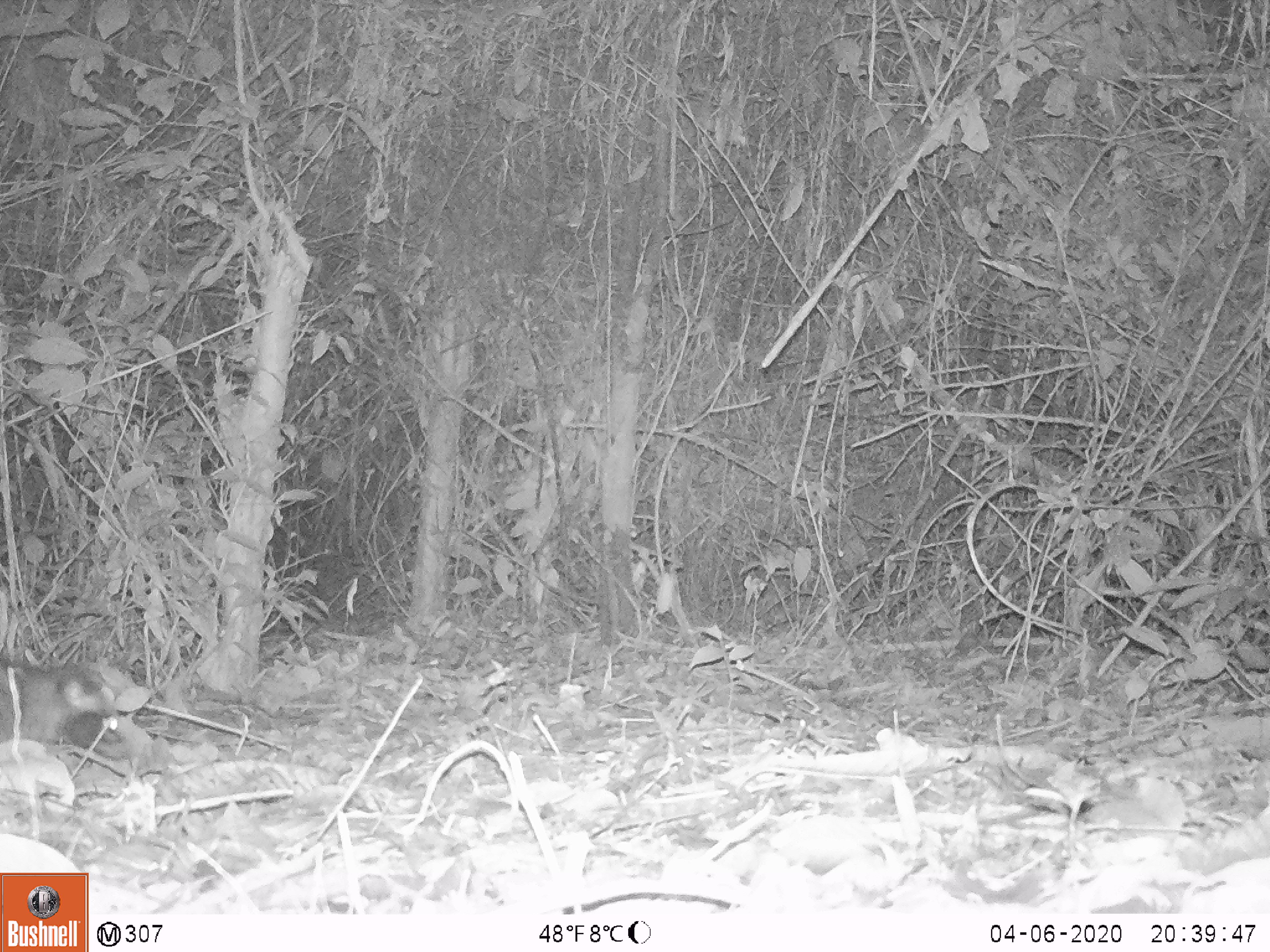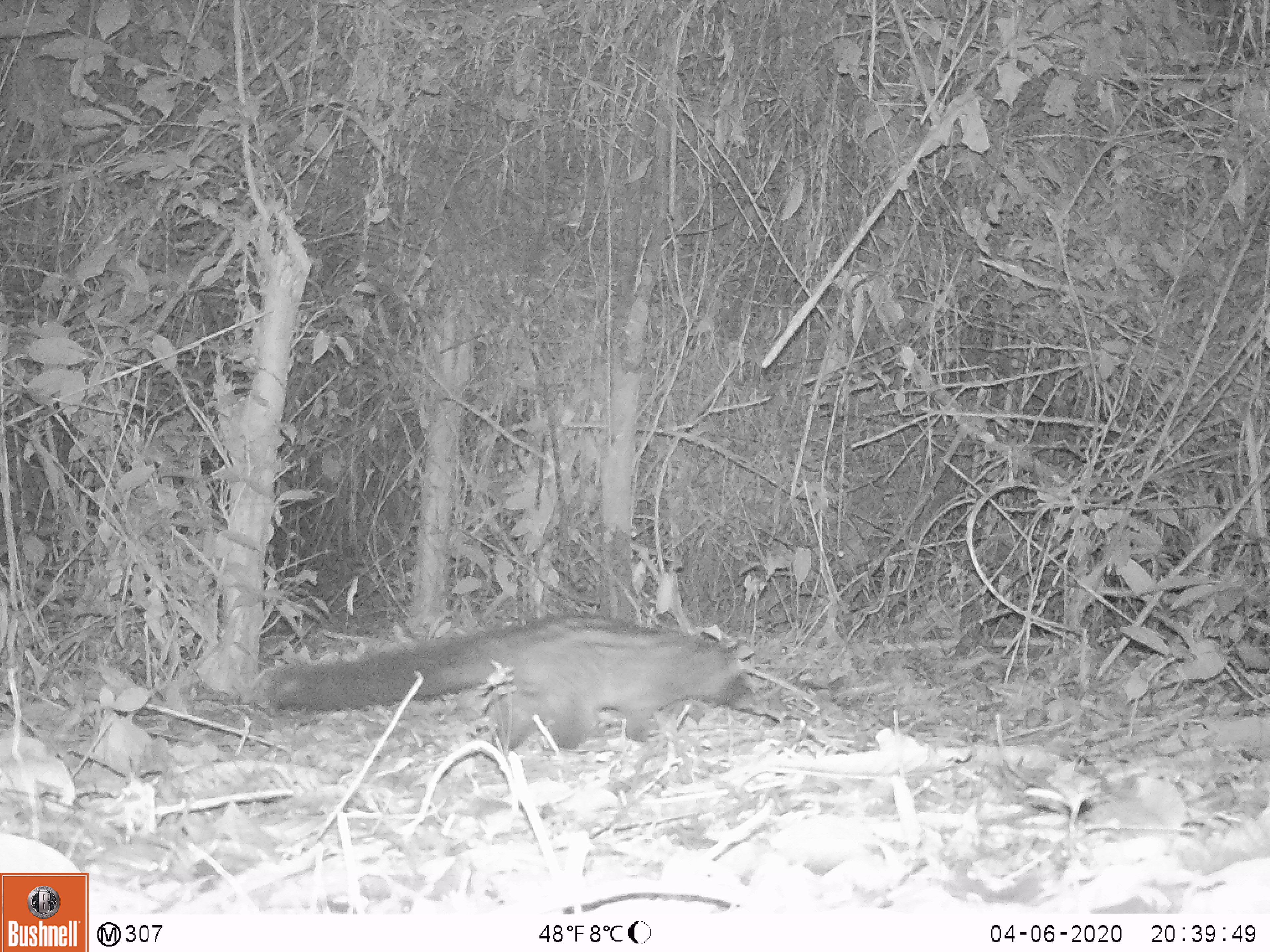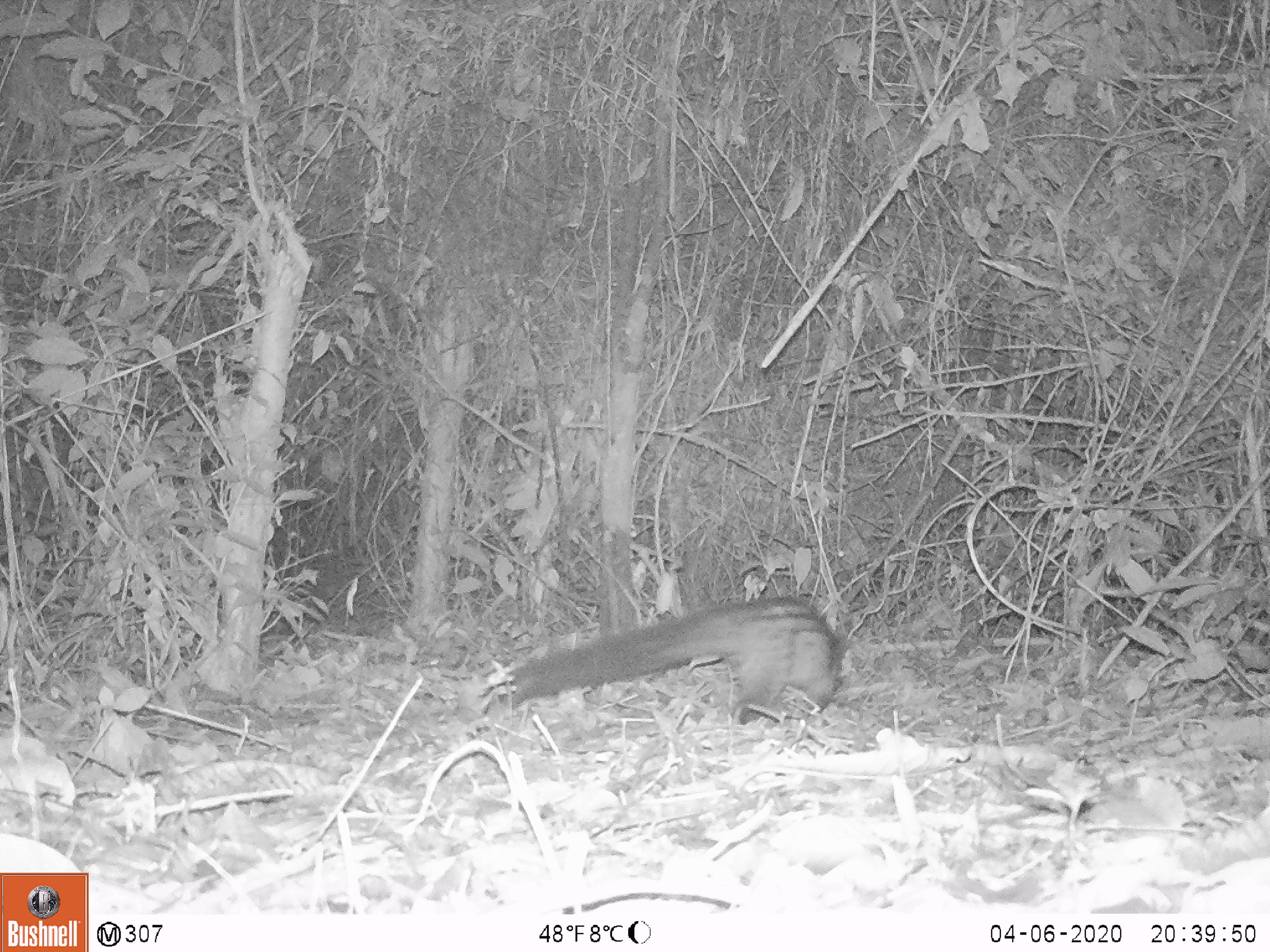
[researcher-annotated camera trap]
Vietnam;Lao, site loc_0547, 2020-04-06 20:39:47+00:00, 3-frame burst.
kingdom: Animalia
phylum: Chordata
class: Mammalia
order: Carnivora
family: Viverridae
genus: Paradoxurus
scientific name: Paradoxurus hermaphroditus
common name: common palm civet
Common palm civet (Paradoxurus hermaphroditus). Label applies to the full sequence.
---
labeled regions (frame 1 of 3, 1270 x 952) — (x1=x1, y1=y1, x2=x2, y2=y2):
common palm civet: (x1=0, y1=655, x2=115, y2=744)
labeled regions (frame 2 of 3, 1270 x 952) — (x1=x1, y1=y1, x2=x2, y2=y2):
common palm civet: (x1=261, y1=612, x2=755, y2=752)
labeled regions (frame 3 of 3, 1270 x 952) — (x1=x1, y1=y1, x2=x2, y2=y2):
common palm civet: (x1=481, y1=595, x2=851, y2=725)